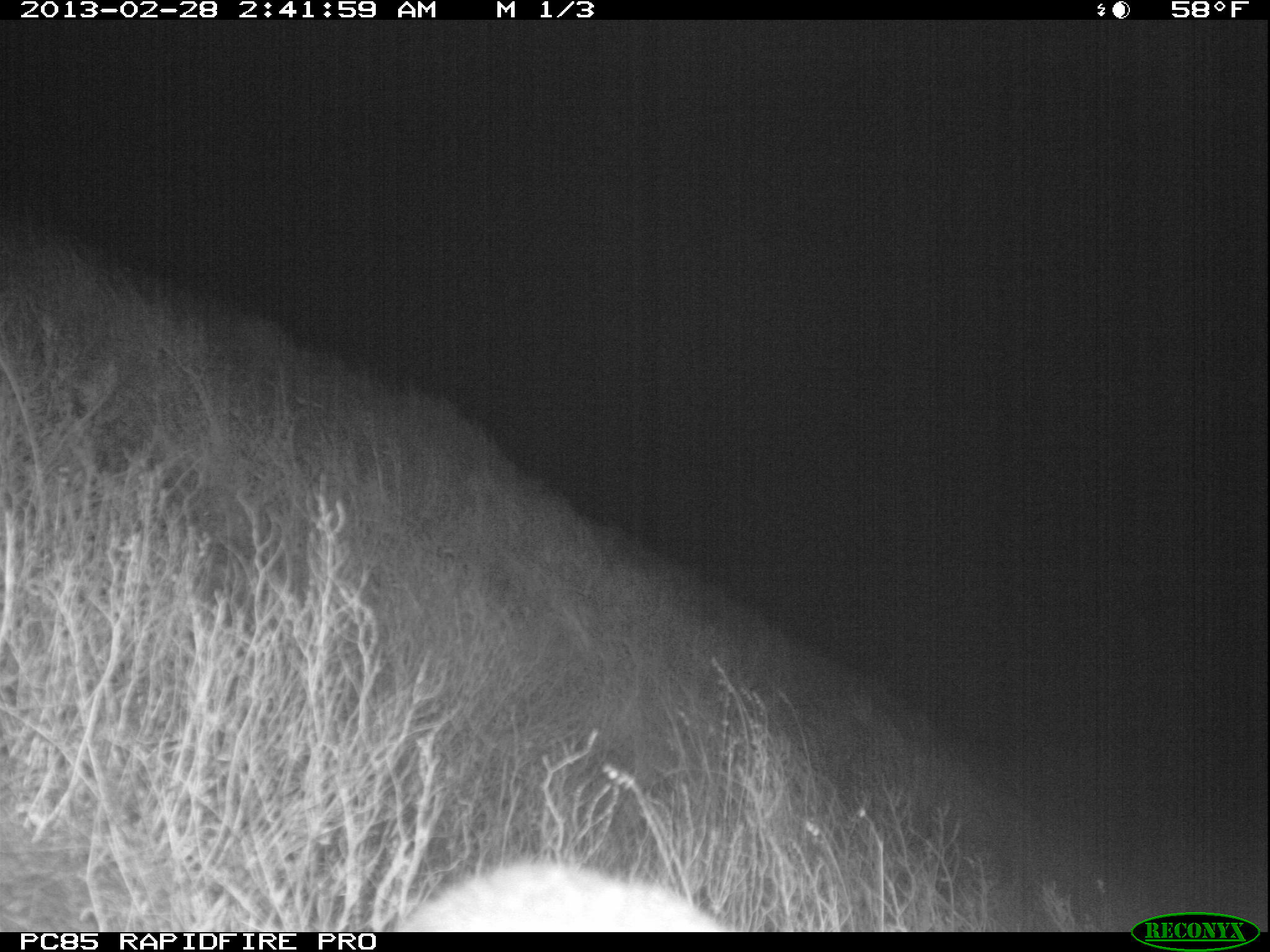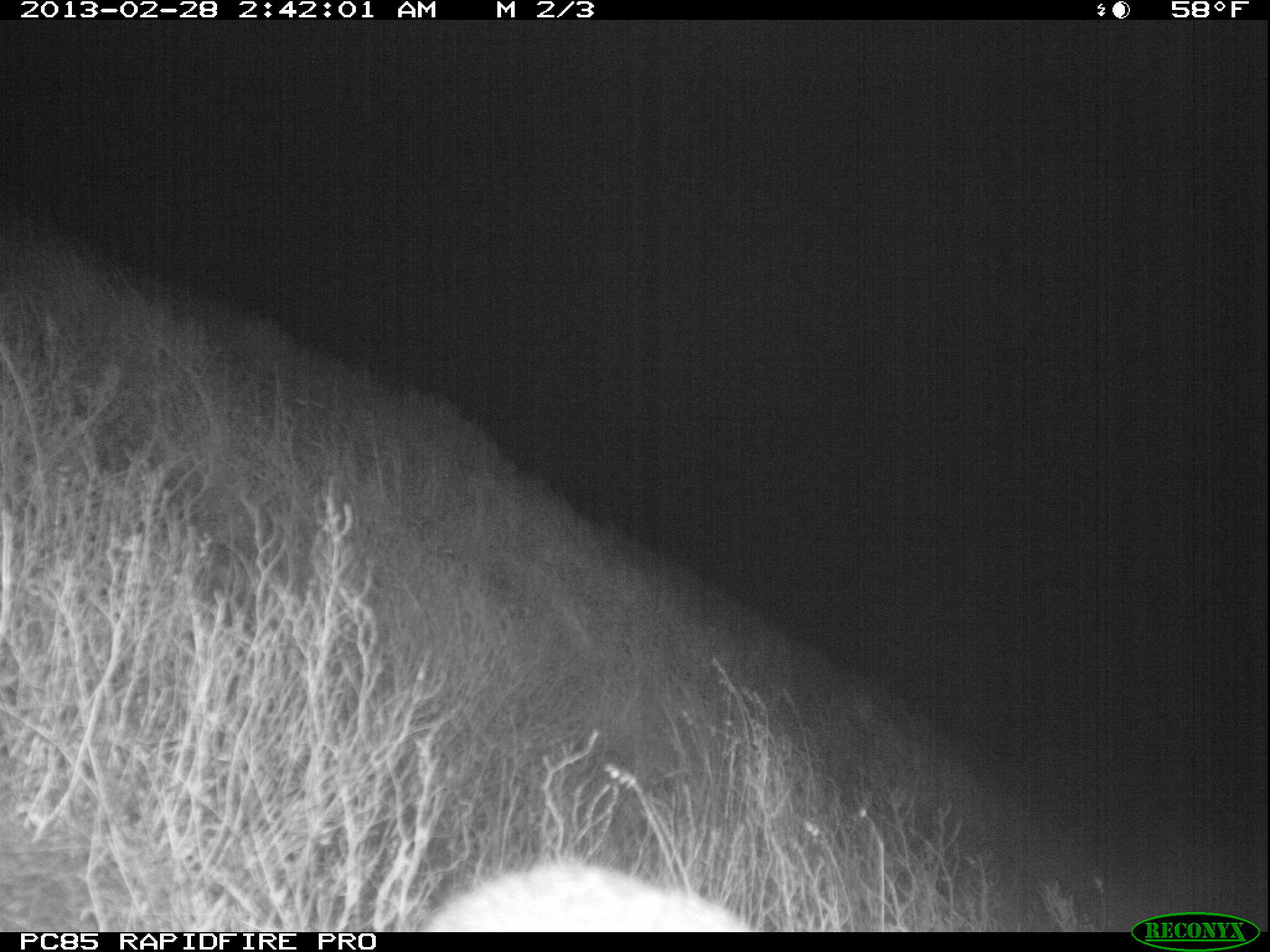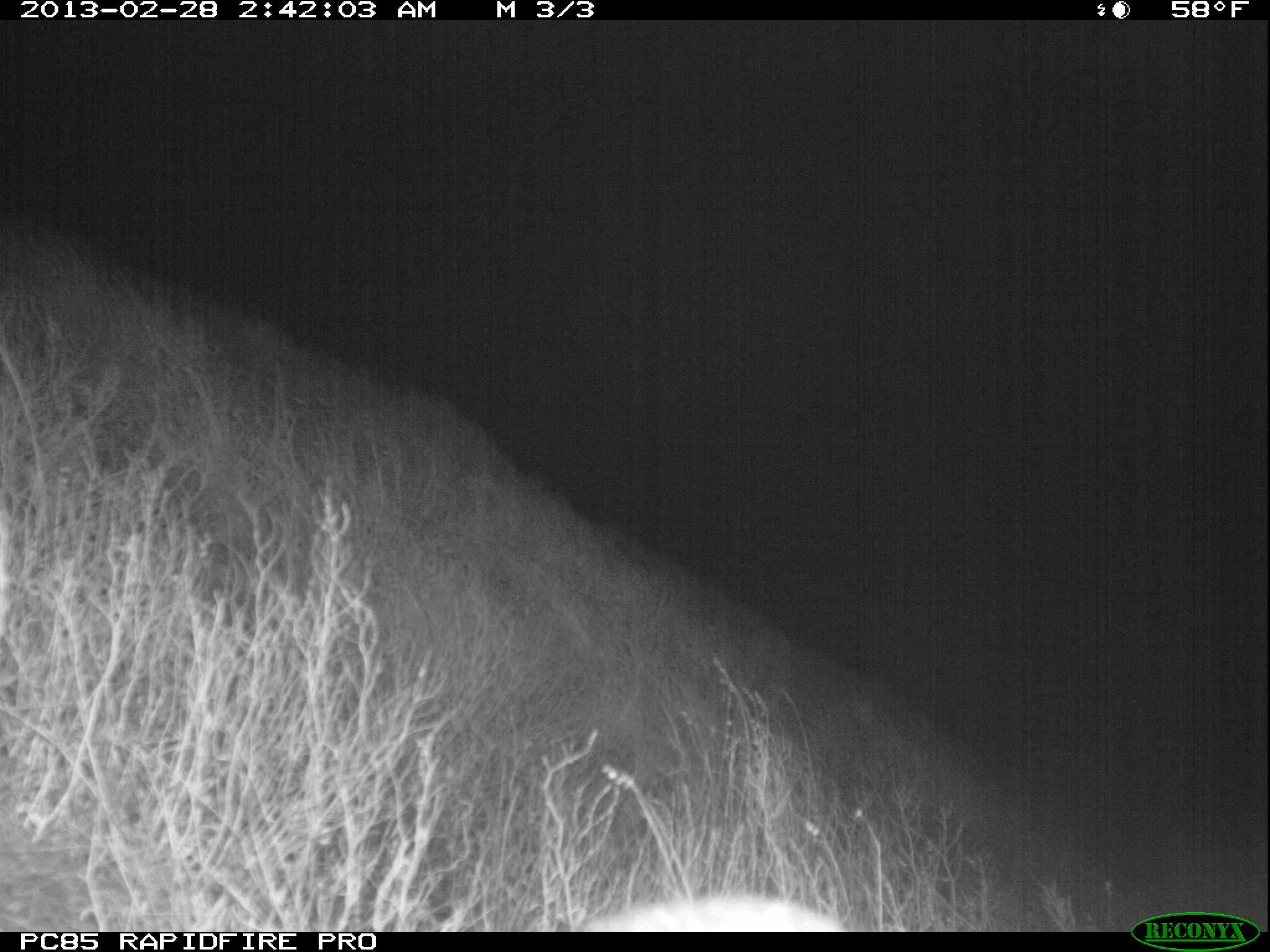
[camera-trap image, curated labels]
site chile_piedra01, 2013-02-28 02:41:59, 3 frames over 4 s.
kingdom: Animalia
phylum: Chordata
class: Aves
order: Procellariiformes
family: Procellariidae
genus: Calonectris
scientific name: Calonectris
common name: shearwater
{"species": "shearwater (Calonectris)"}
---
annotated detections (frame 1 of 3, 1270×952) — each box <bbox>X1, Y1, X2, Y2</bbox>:
shearwater: <bbox>393, 860, 727, 932</bbox>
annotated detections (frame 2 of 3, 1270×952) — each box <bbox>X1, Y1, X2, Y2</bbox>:
shearwater: <bbox>416, 860, 752, 932</bbox>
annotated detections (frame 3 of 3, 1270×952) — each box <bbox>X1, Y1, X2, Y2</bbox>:
shearwater: <bbox>572, 889, 846, 932</bbox>